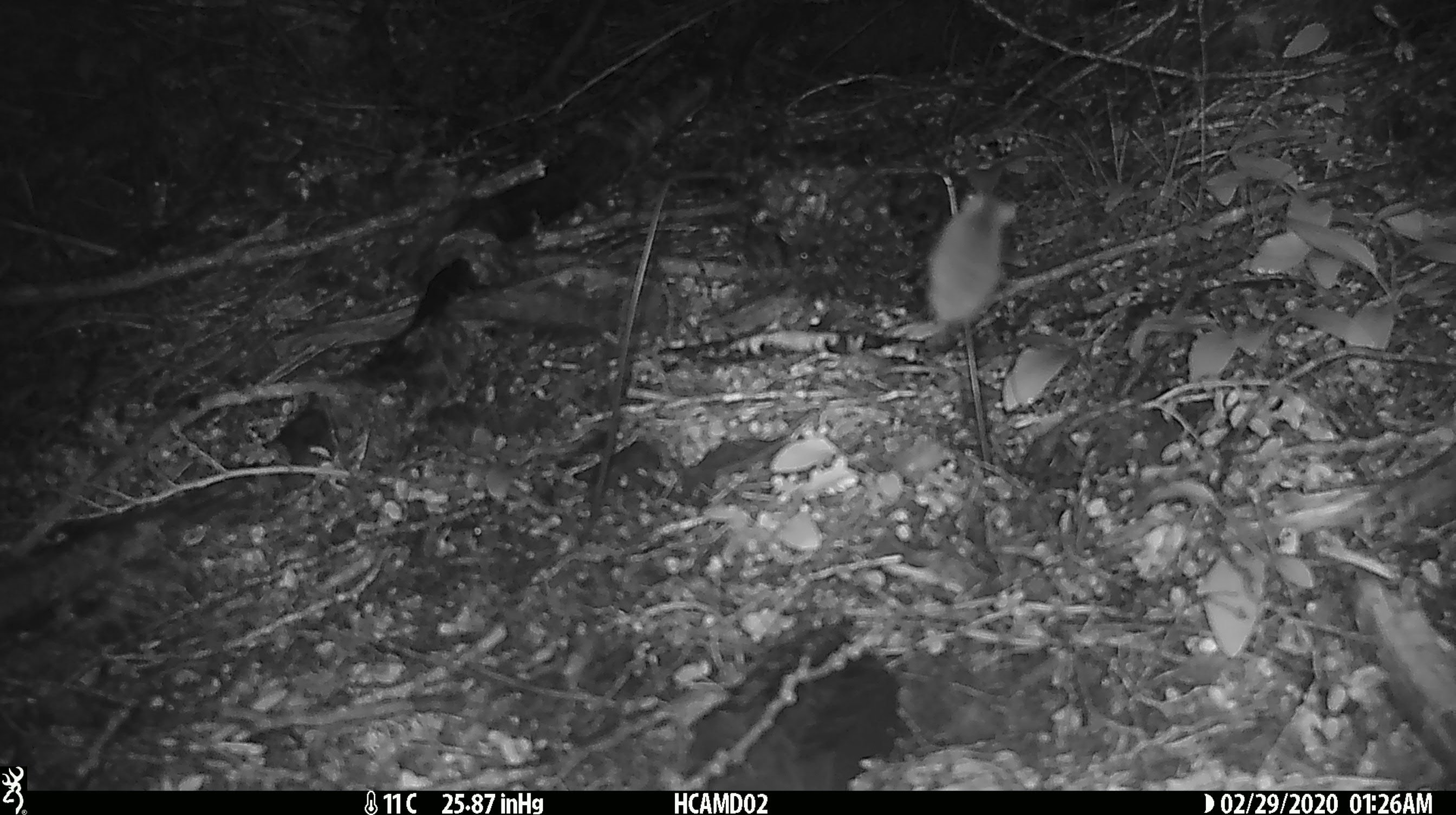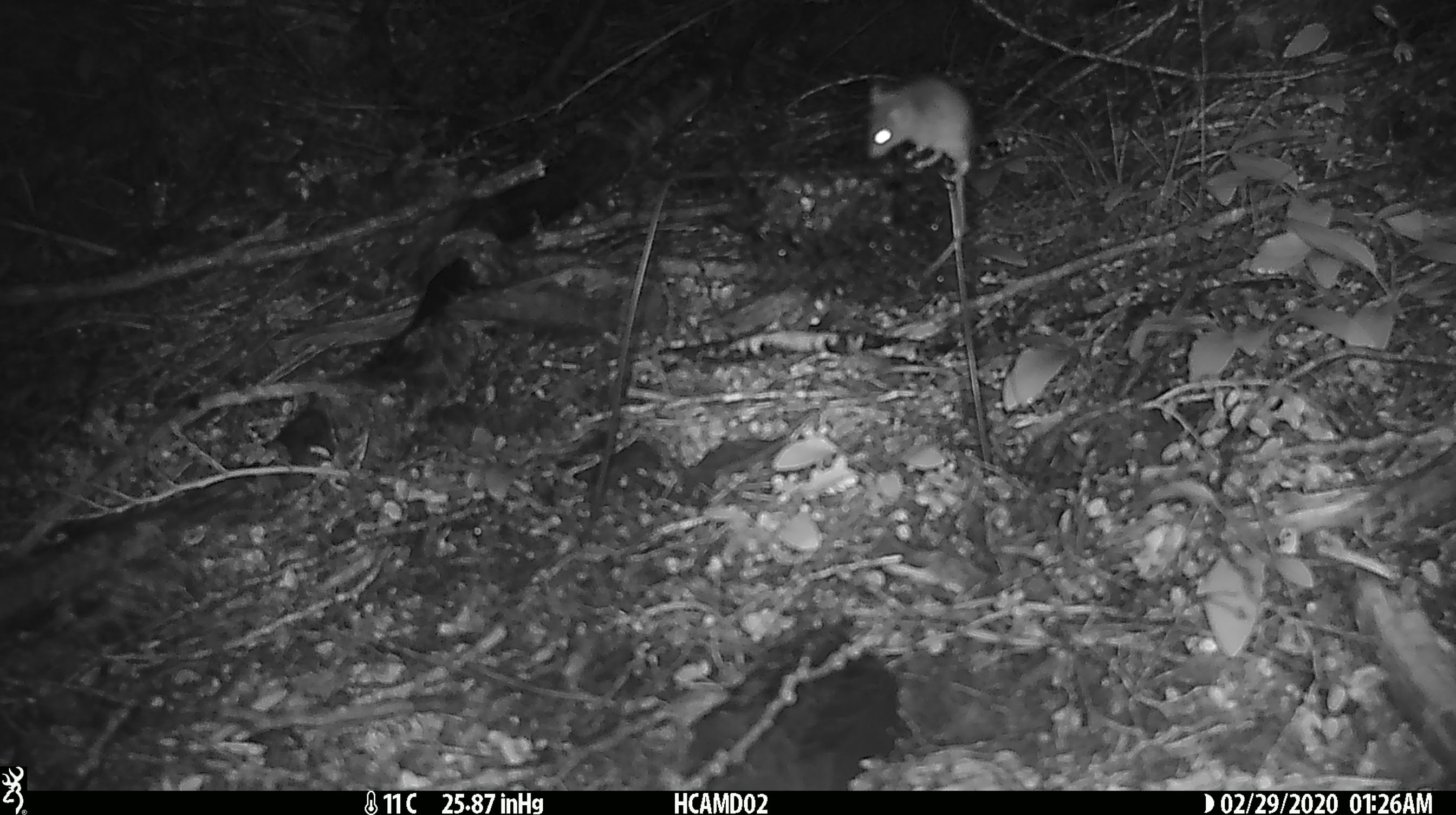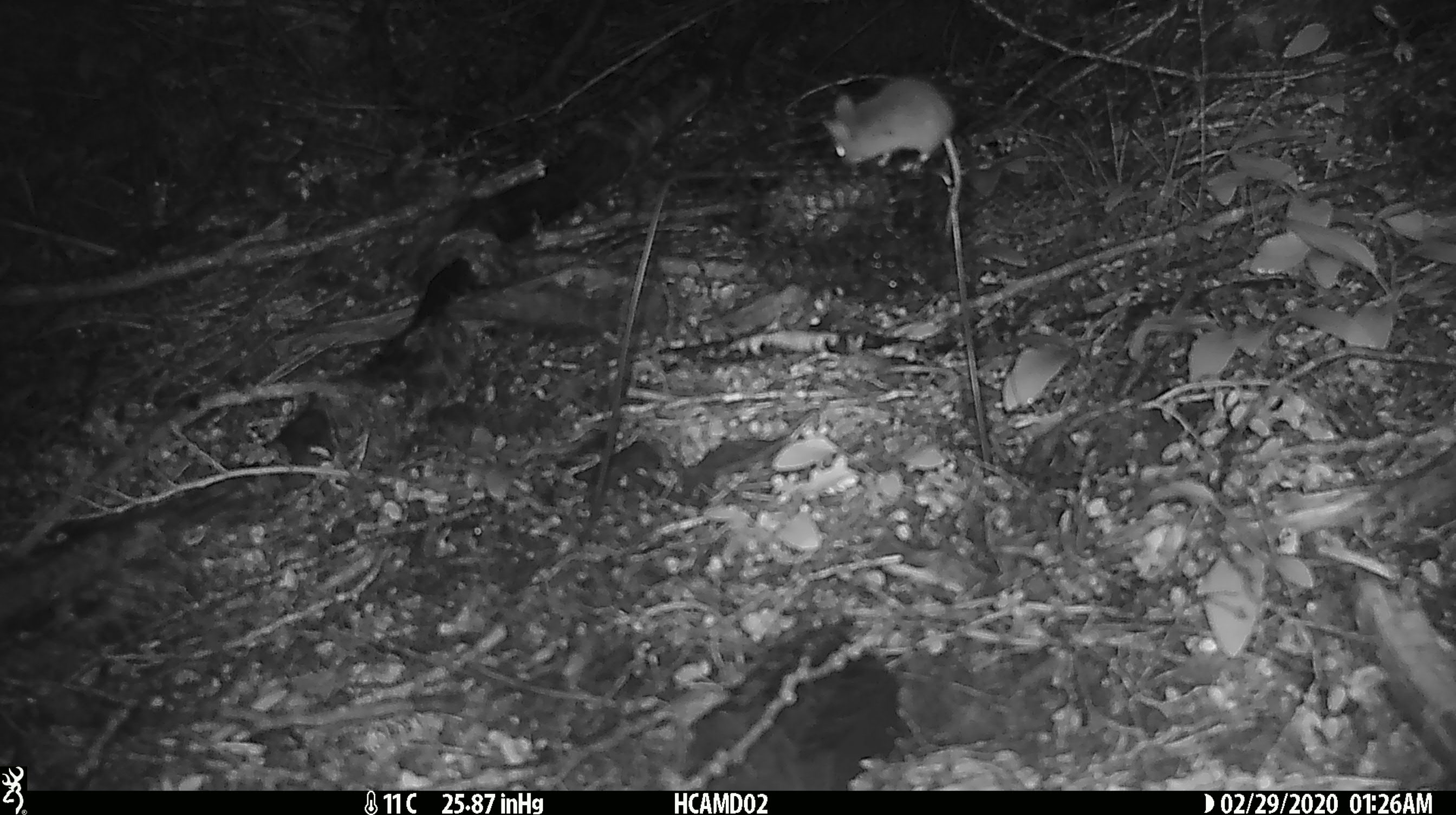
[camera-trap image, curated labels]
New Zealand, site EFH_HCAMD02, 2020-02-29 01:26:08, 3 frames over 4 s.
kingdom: Animalia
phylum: Chordata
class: Mammalia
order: Rodentia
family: Muridae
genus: Mus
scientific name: Mus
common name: mouse